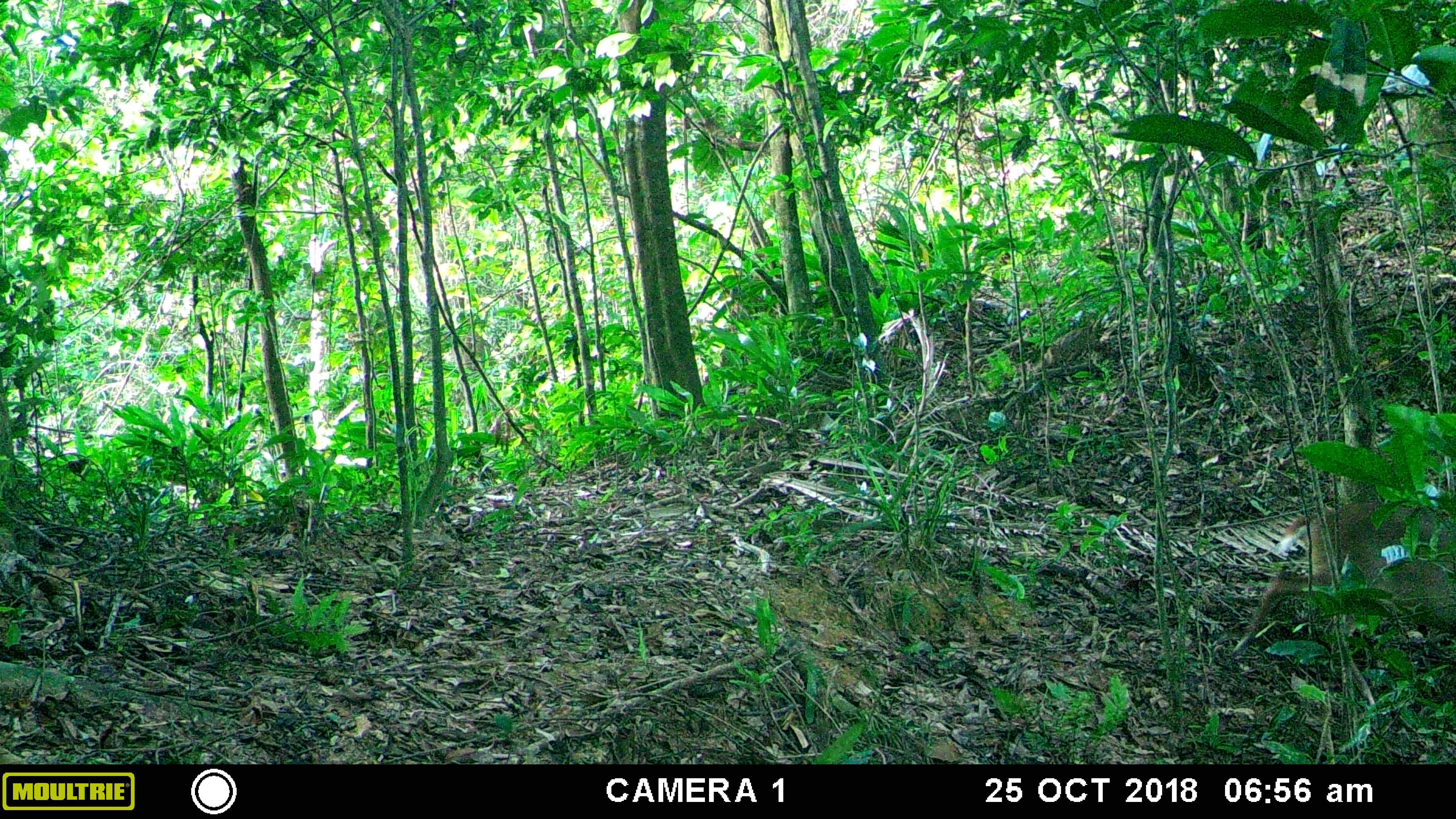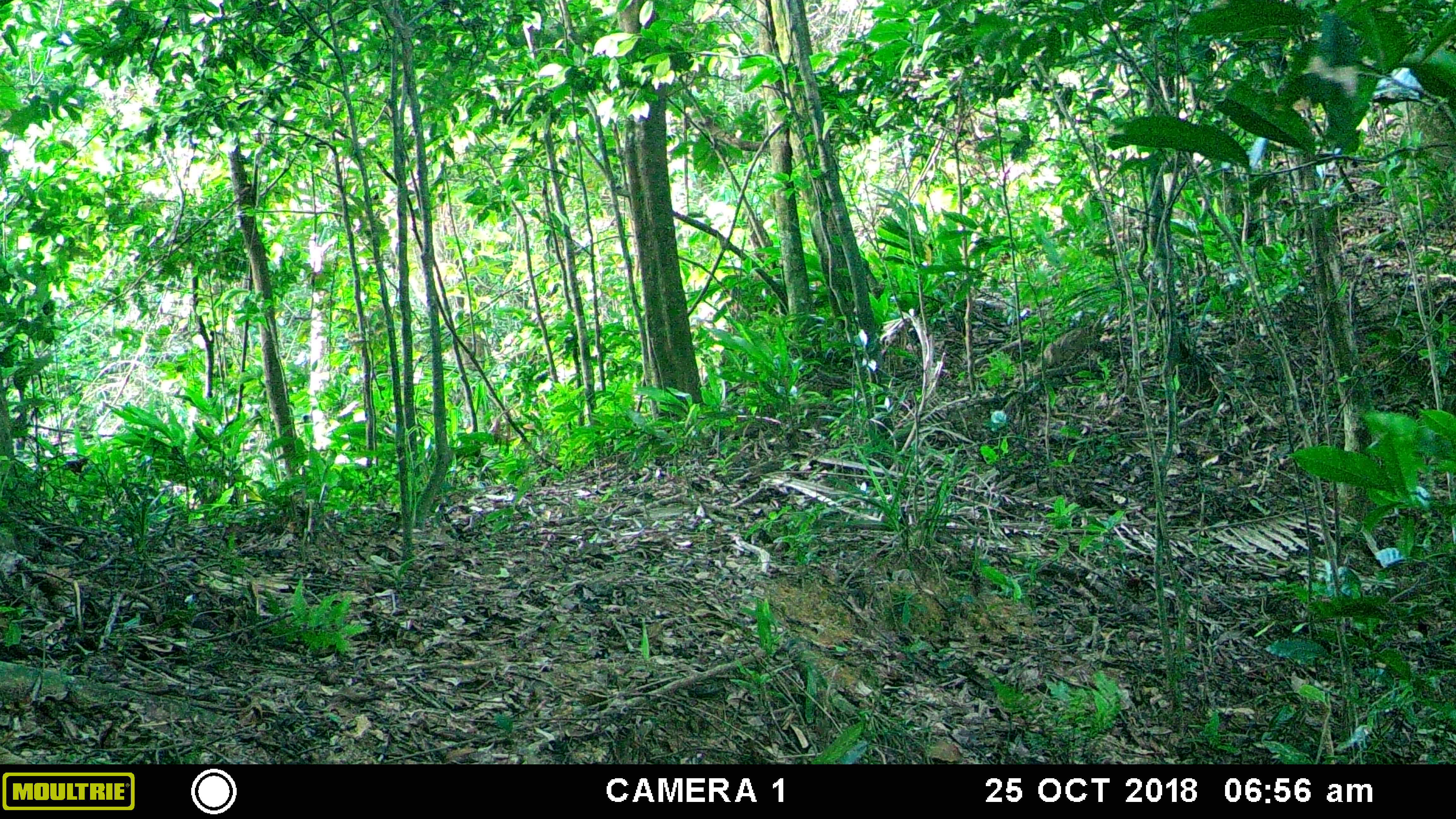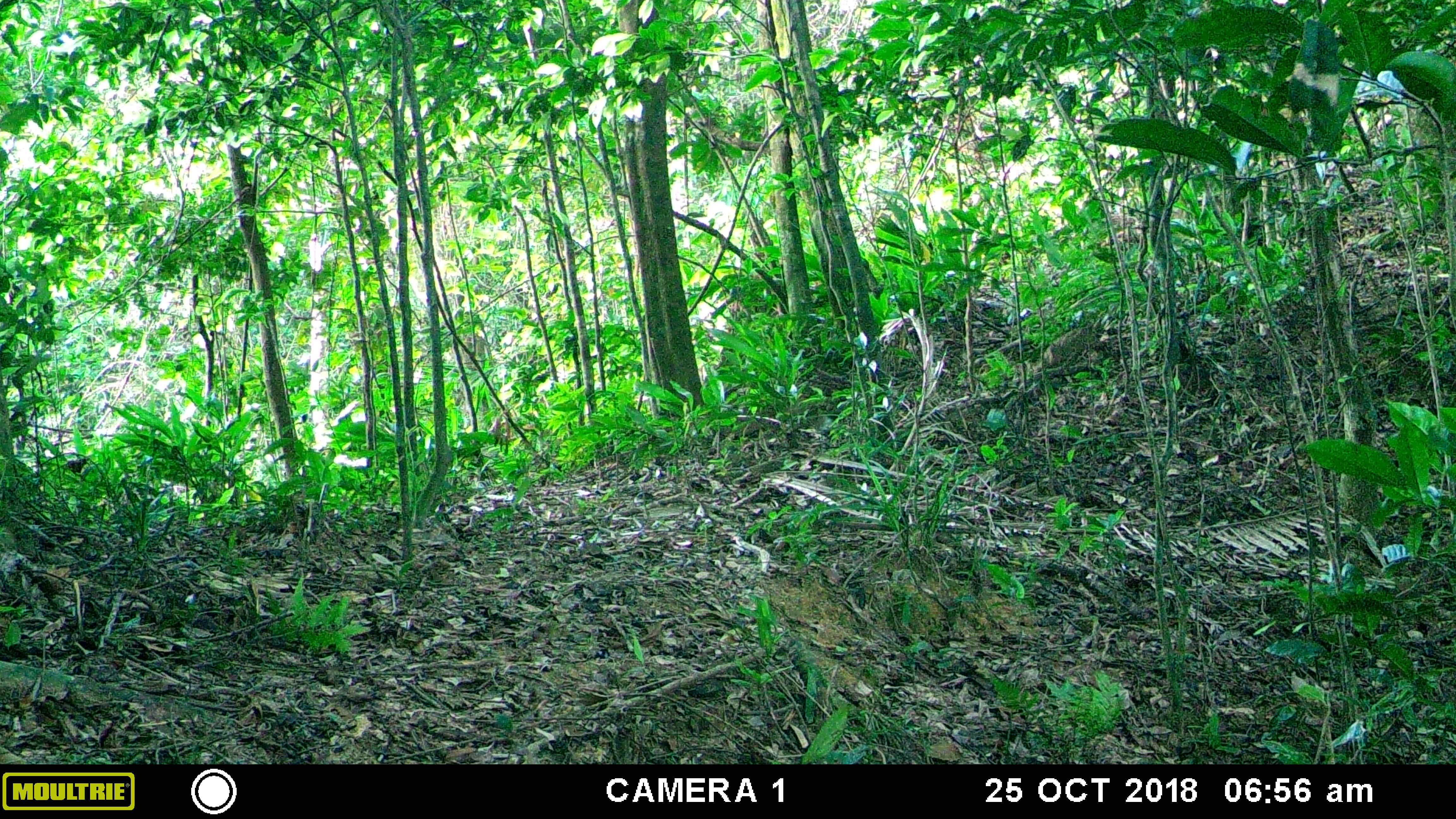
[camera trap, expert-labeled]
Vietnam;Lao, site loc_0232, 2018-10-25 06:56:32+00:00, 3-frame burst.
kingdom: Animalia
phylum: Chordata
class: Mammalia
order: Artiodactyla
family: Cervidae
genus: Muntiacus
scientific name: Muntiacus vuquangensis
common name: large-antlered muntjac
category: large antlered muntjac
Large antlered muntjac (large-antlered muntjac) (Muntiacus vuquangensis). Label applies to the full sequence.